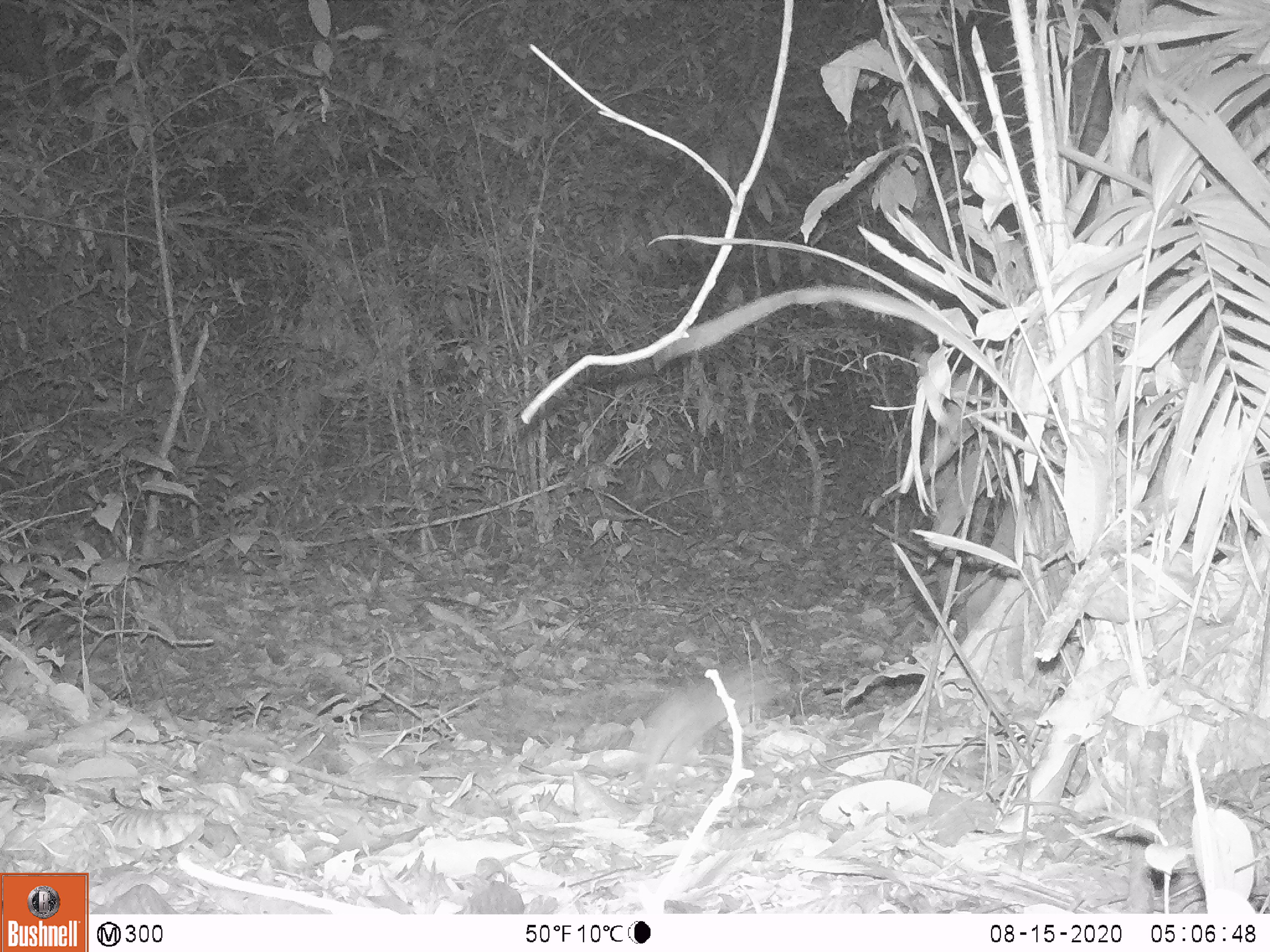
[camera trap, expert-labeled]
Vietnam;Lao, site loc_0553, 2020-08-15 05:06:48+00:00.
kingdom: Animalia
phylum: Chordata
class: Mammalia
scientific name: Mammalia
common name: mammal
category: unidentified small mammal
Unidentified small mammal (mammal) (Mammalia). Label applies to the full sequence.